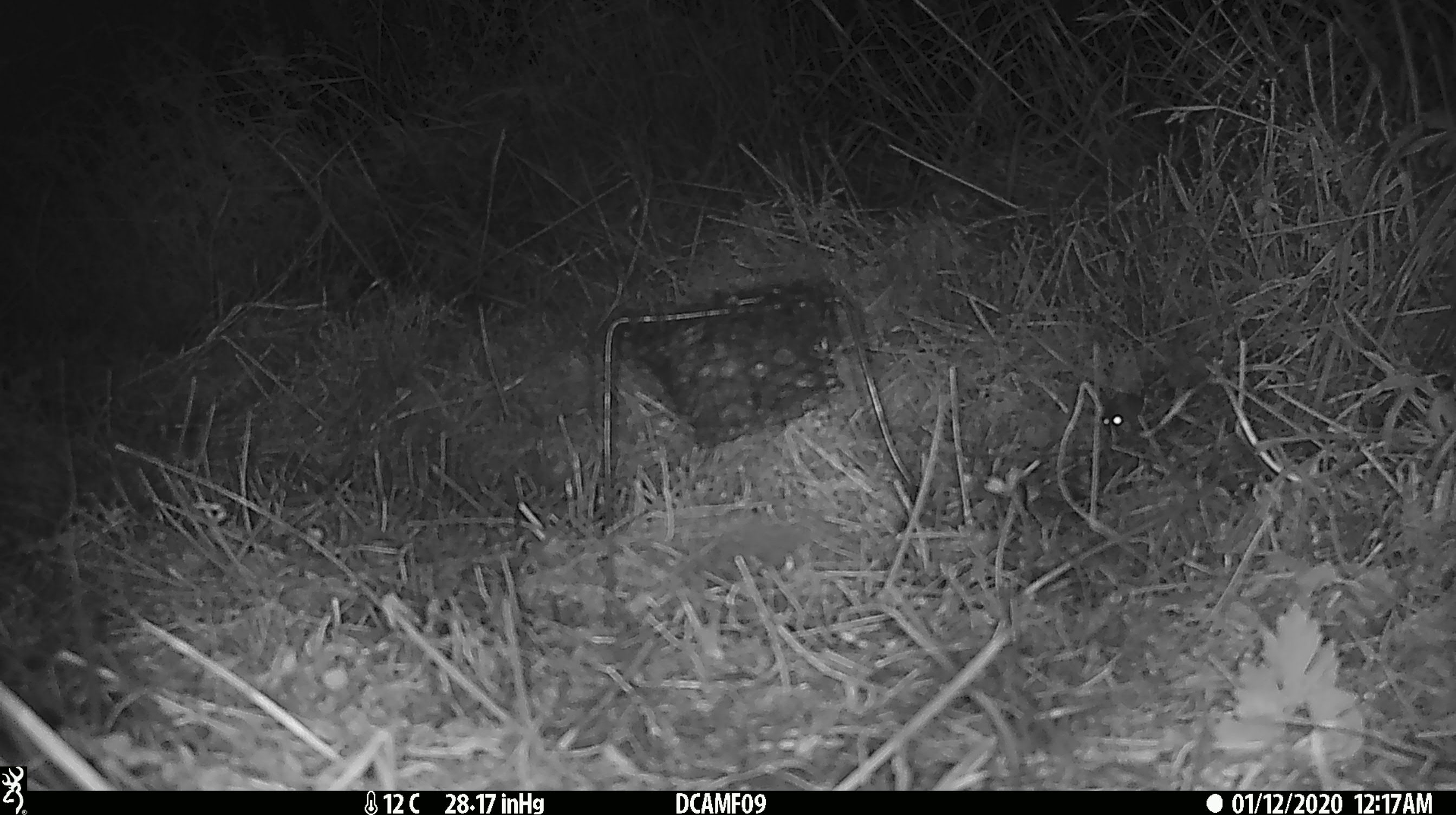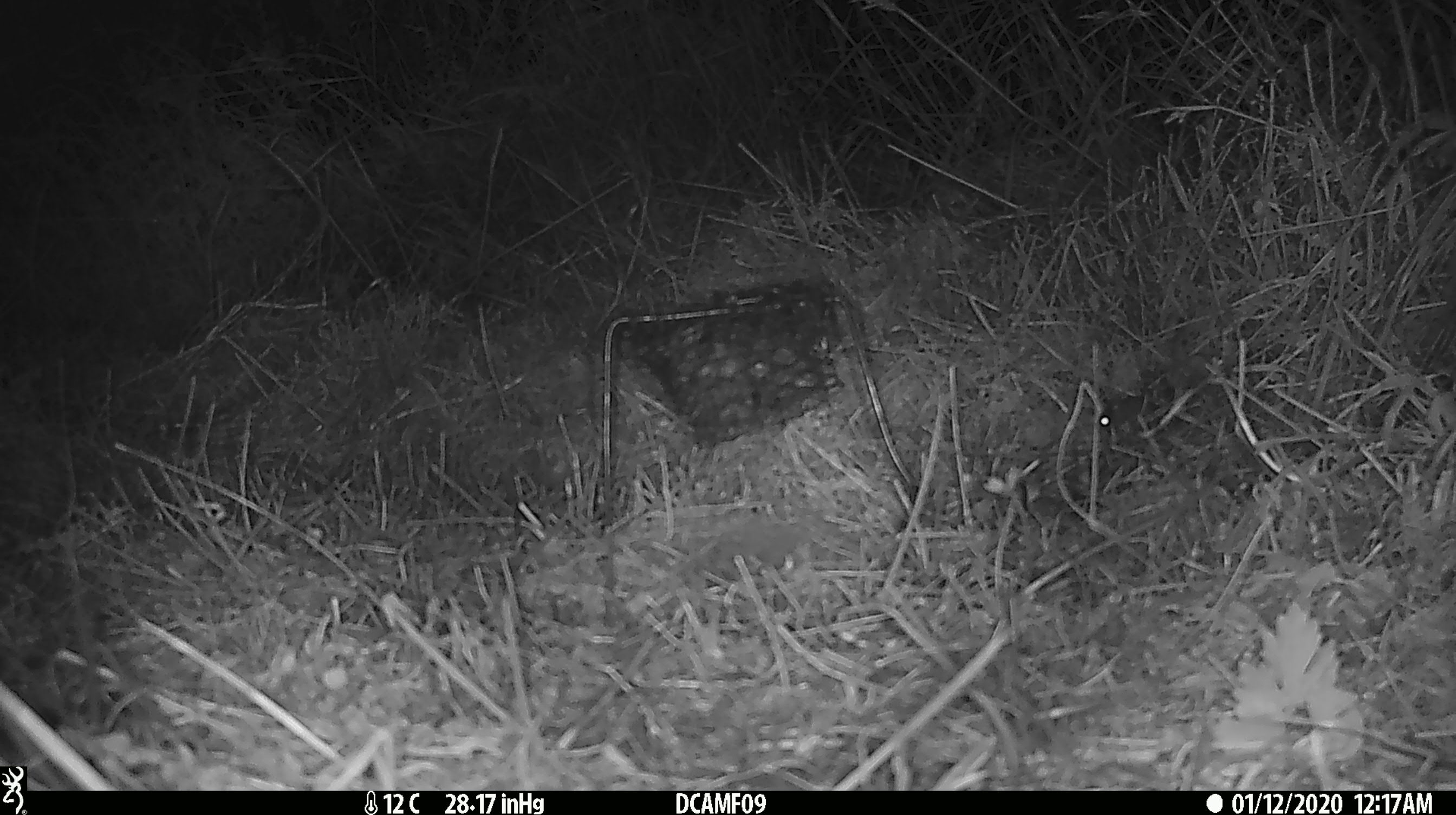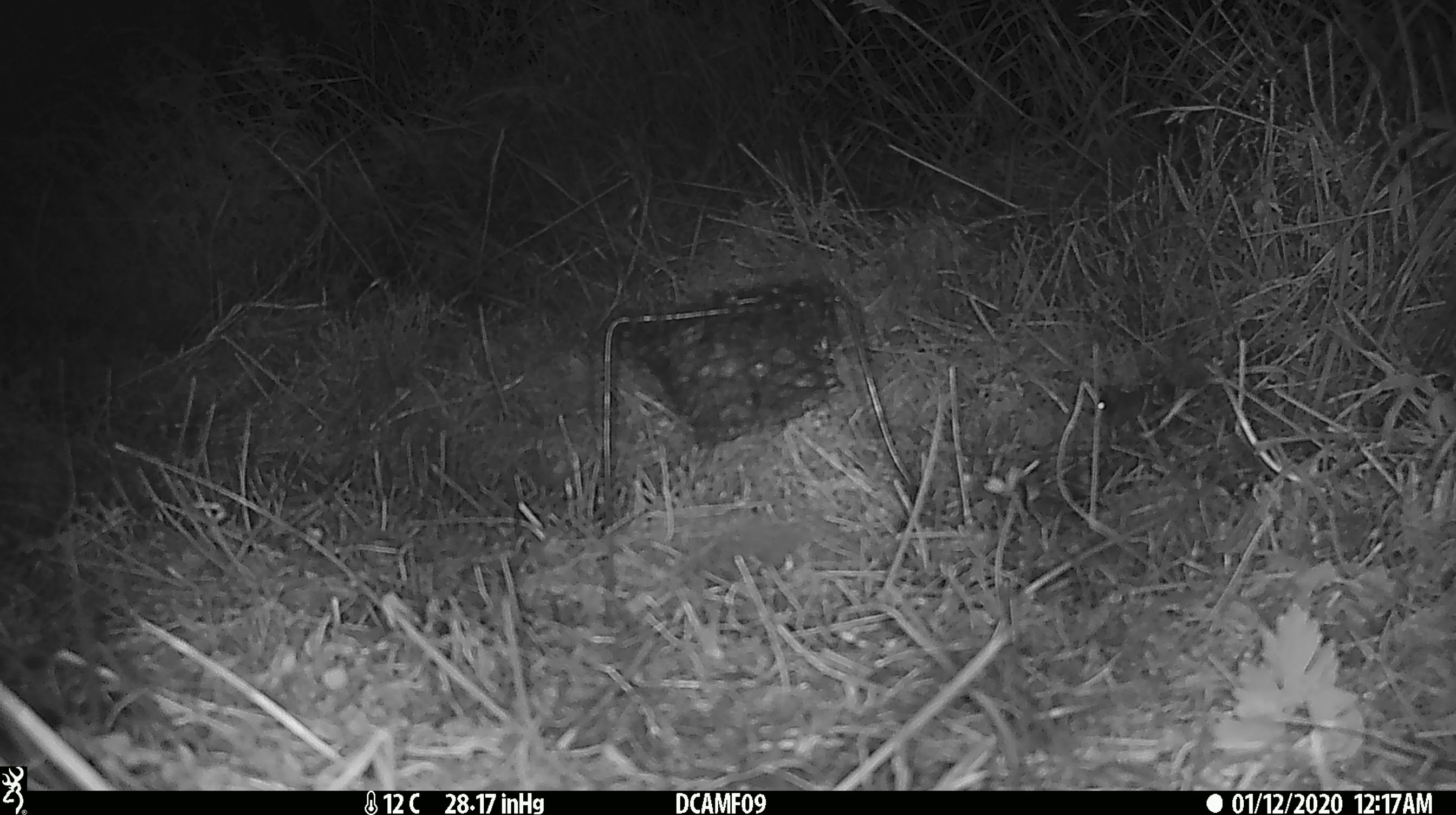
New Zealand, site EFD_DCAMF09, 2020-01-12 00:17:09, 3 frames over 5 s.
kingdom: Animalia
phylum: Chordata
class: Mammalia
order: Rodentia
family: Muridae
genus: Mus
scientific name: Mus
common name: mouse